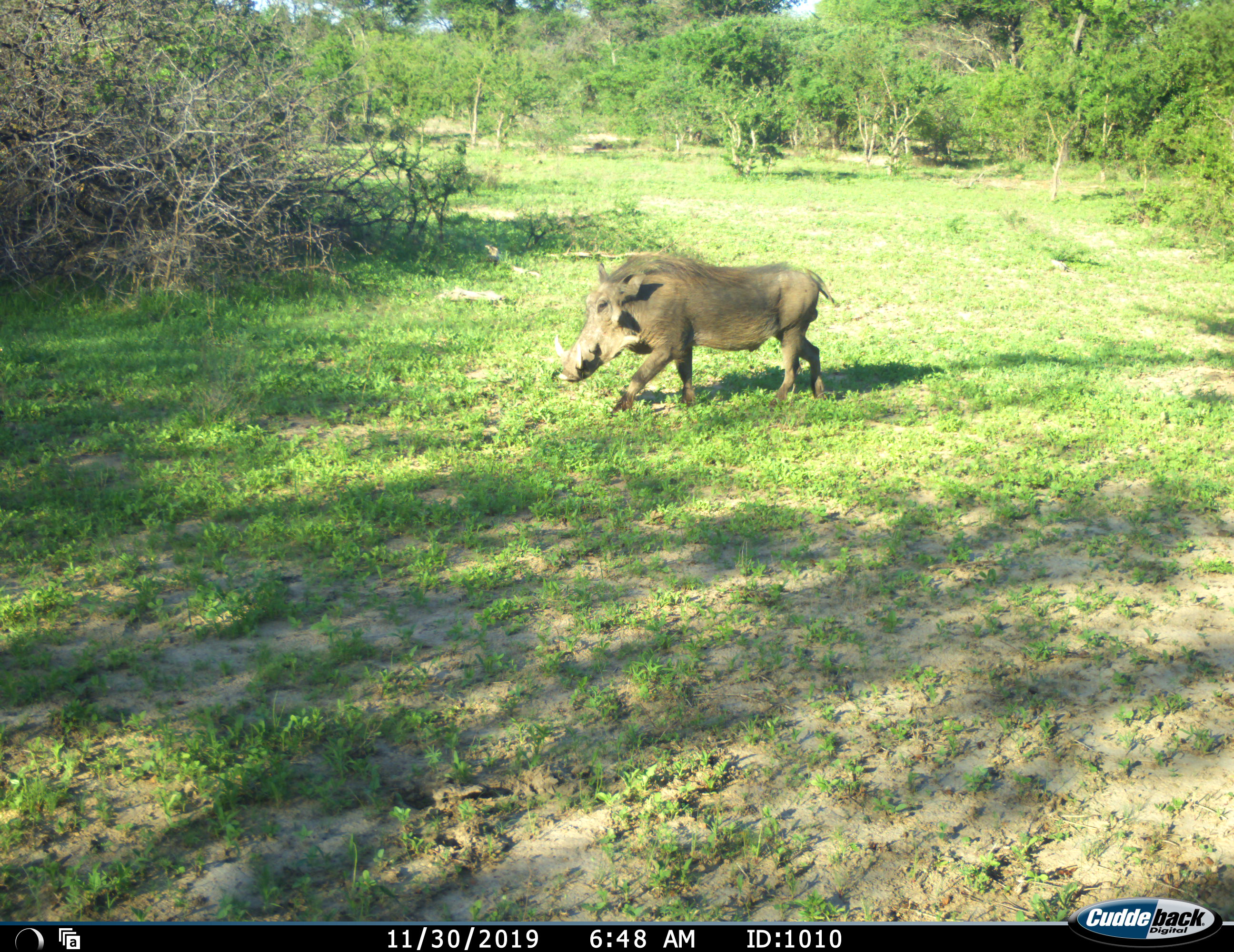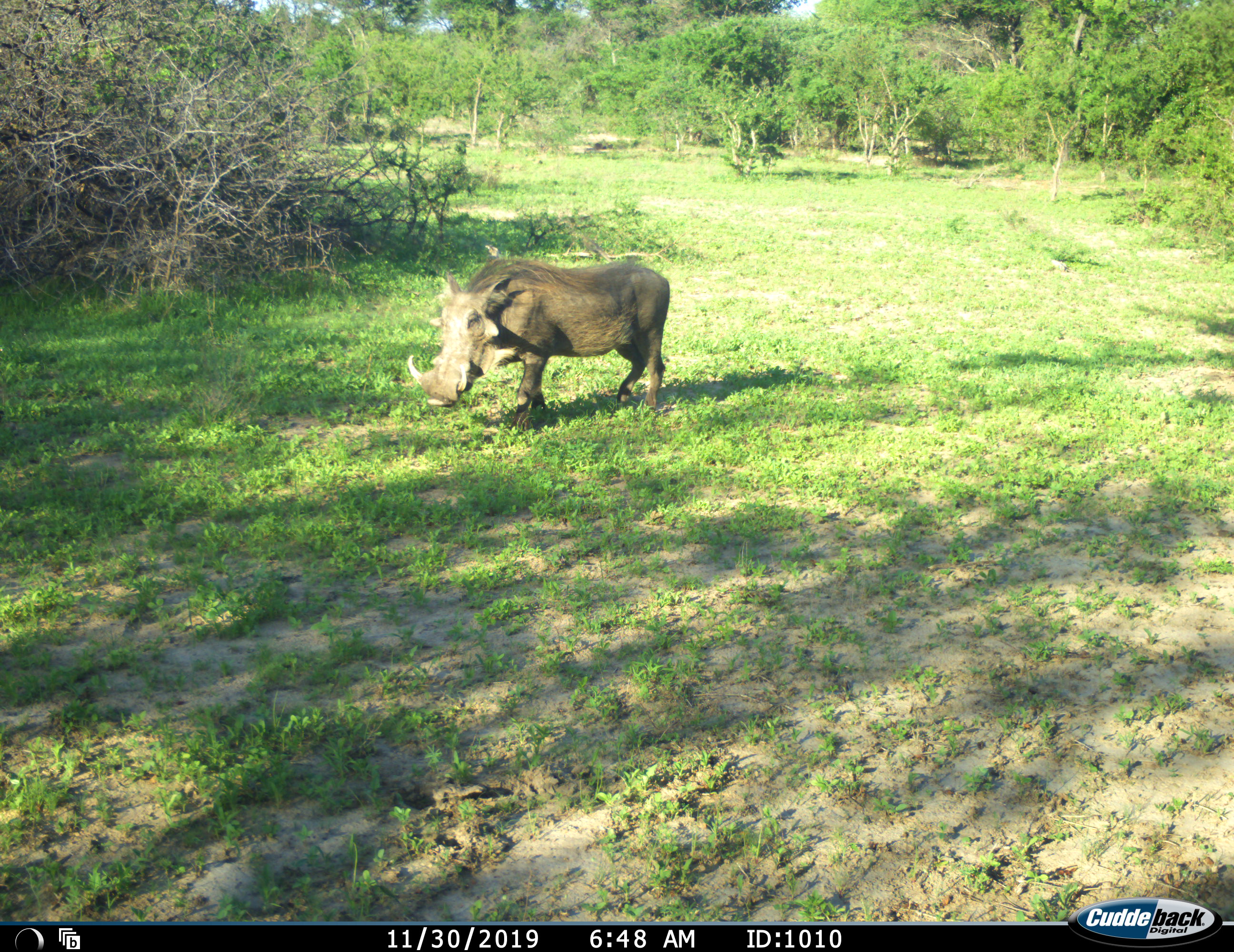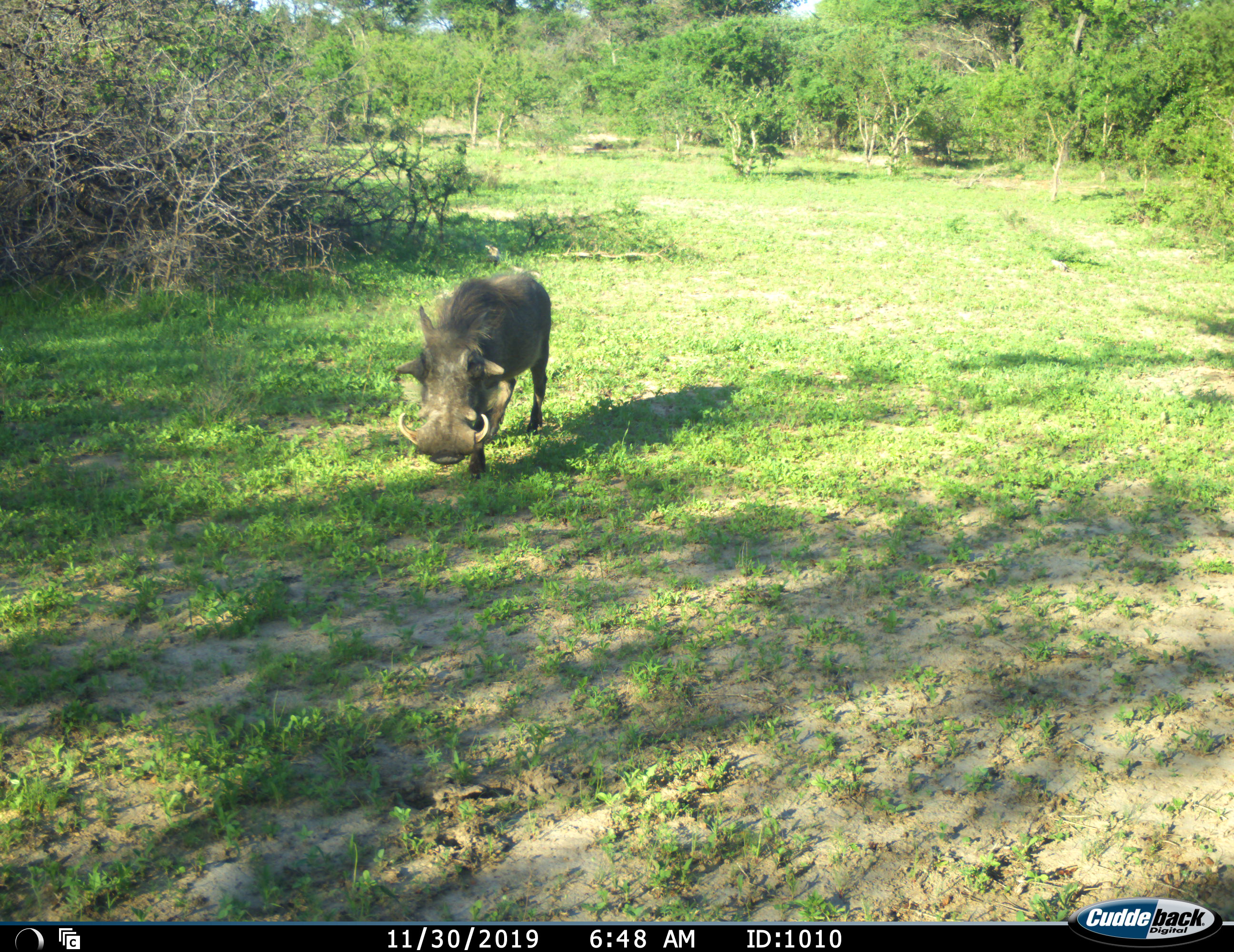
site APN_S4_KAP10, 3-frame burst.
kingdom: Animalia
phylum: Chordata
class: Mammalia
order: Artiodactyla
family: Suidae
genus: Phacochoerus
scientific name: Phacochoerus africanus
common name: warthog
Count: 1.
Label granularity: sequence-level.